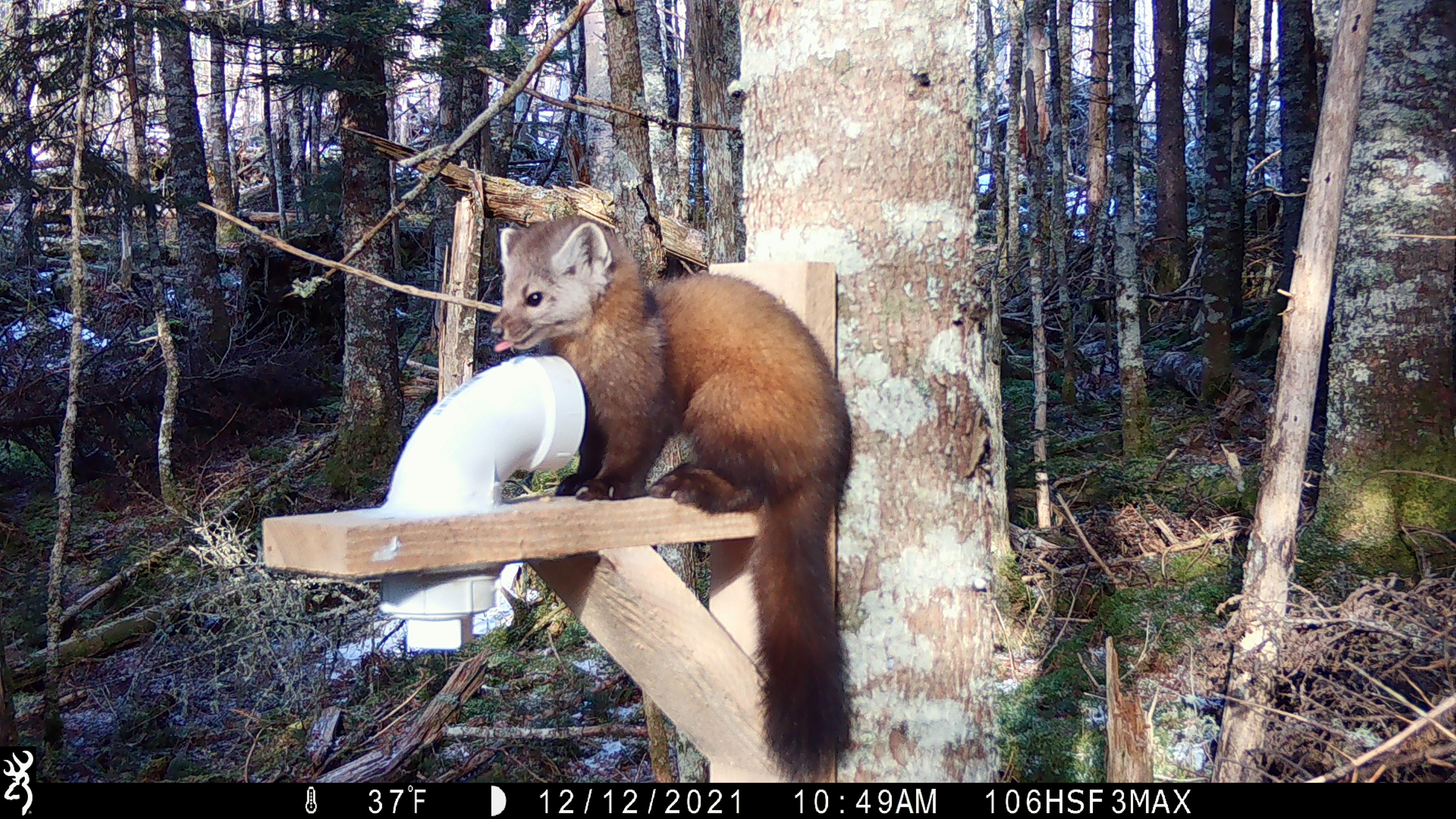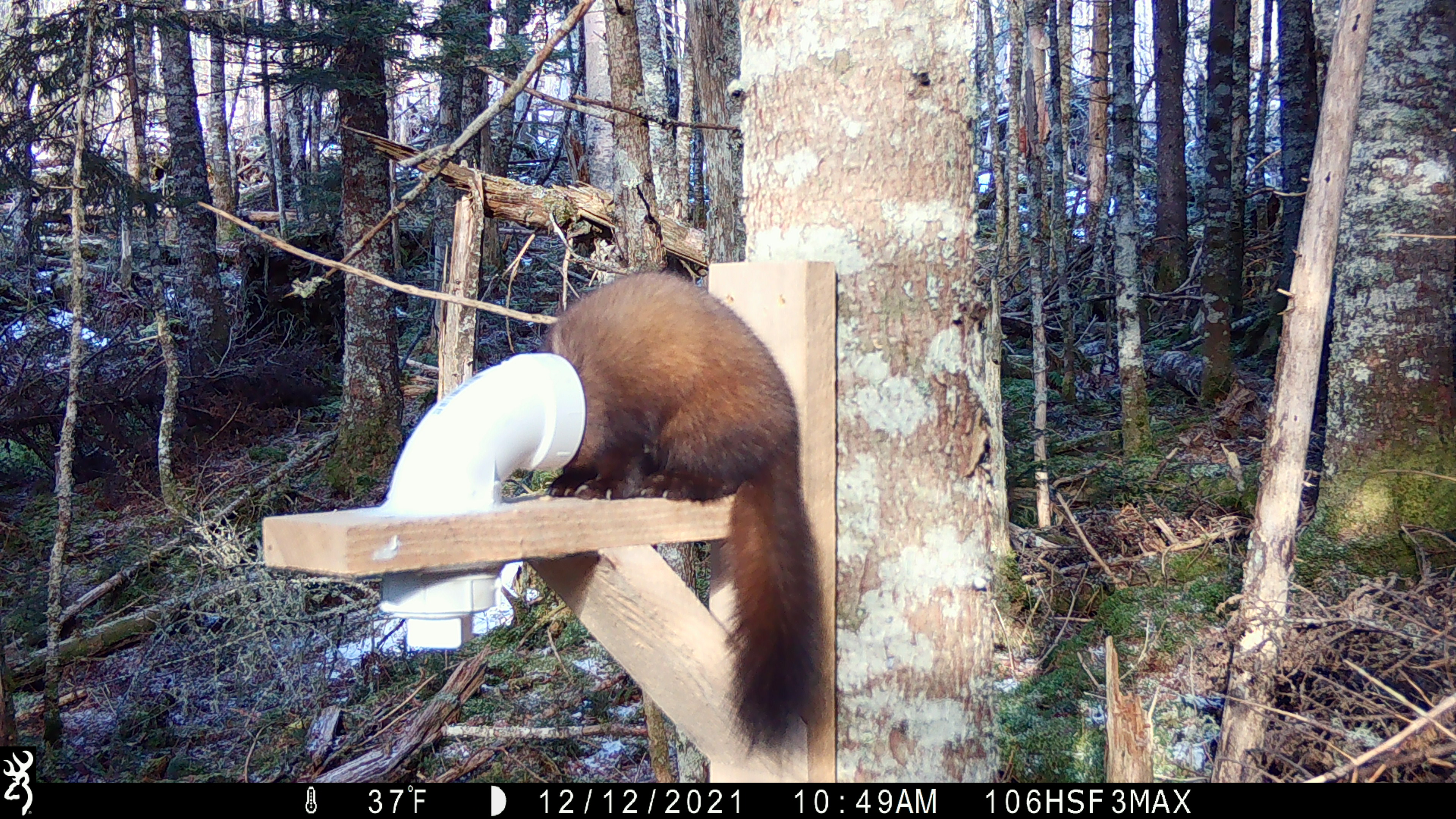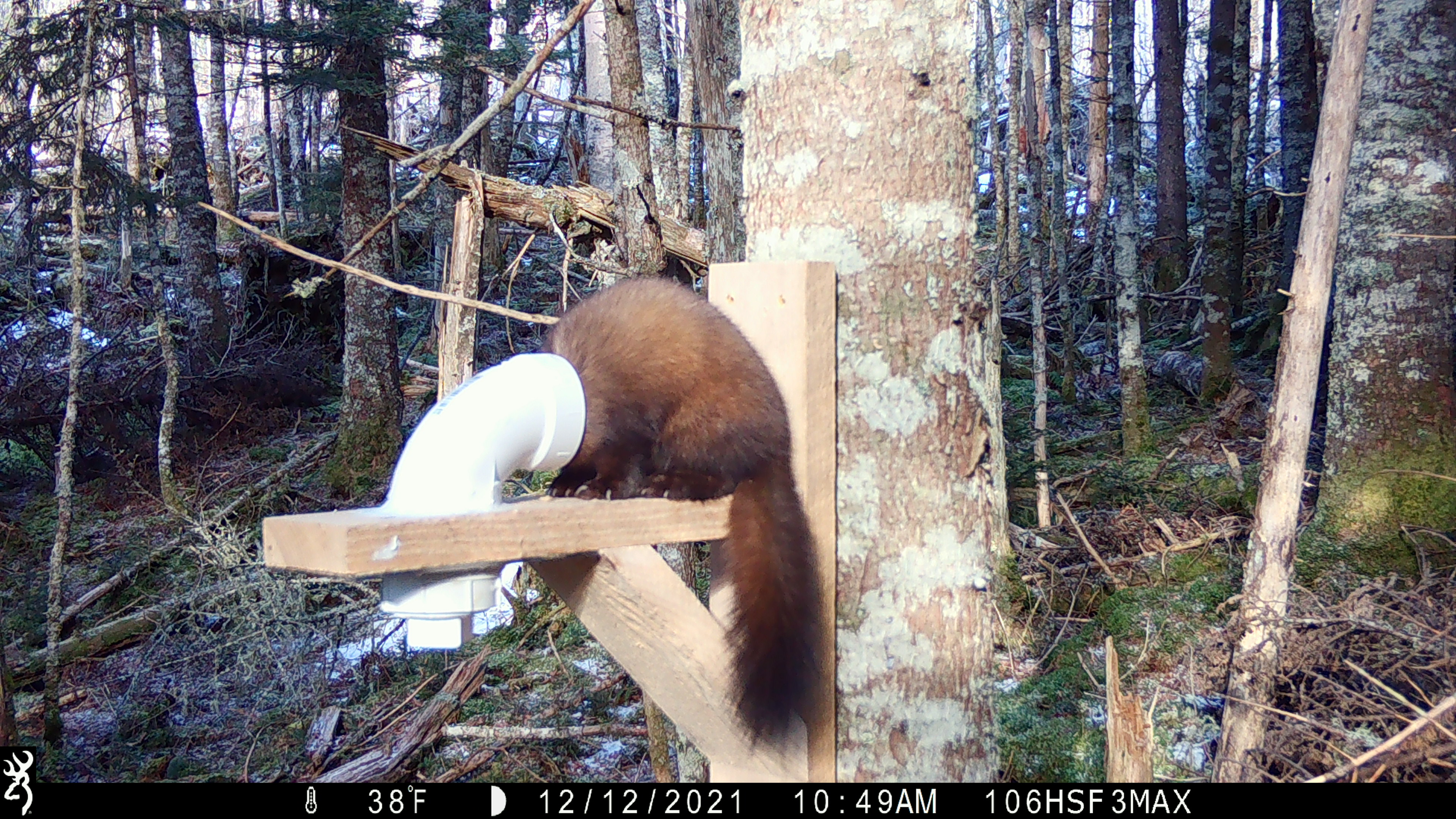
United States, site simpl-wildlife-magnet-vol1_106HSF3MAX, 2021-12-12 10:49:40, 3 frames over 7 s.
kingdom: Animalia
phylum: Chordata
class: Mammalia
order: Carnivora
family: Mustelidae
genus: Martes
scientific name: Martes americana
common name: american marten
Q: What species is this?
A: American marten (Martes americana).